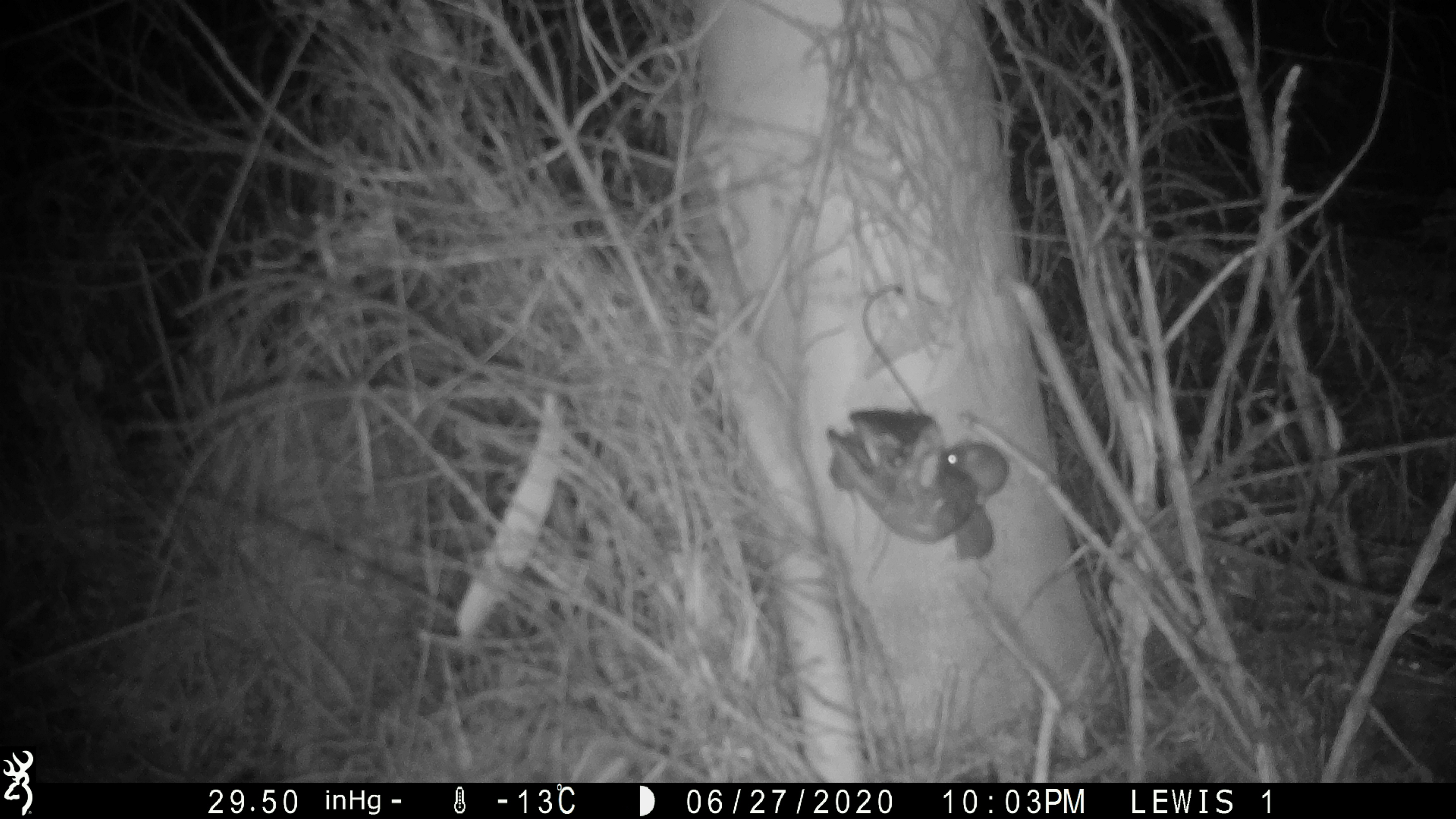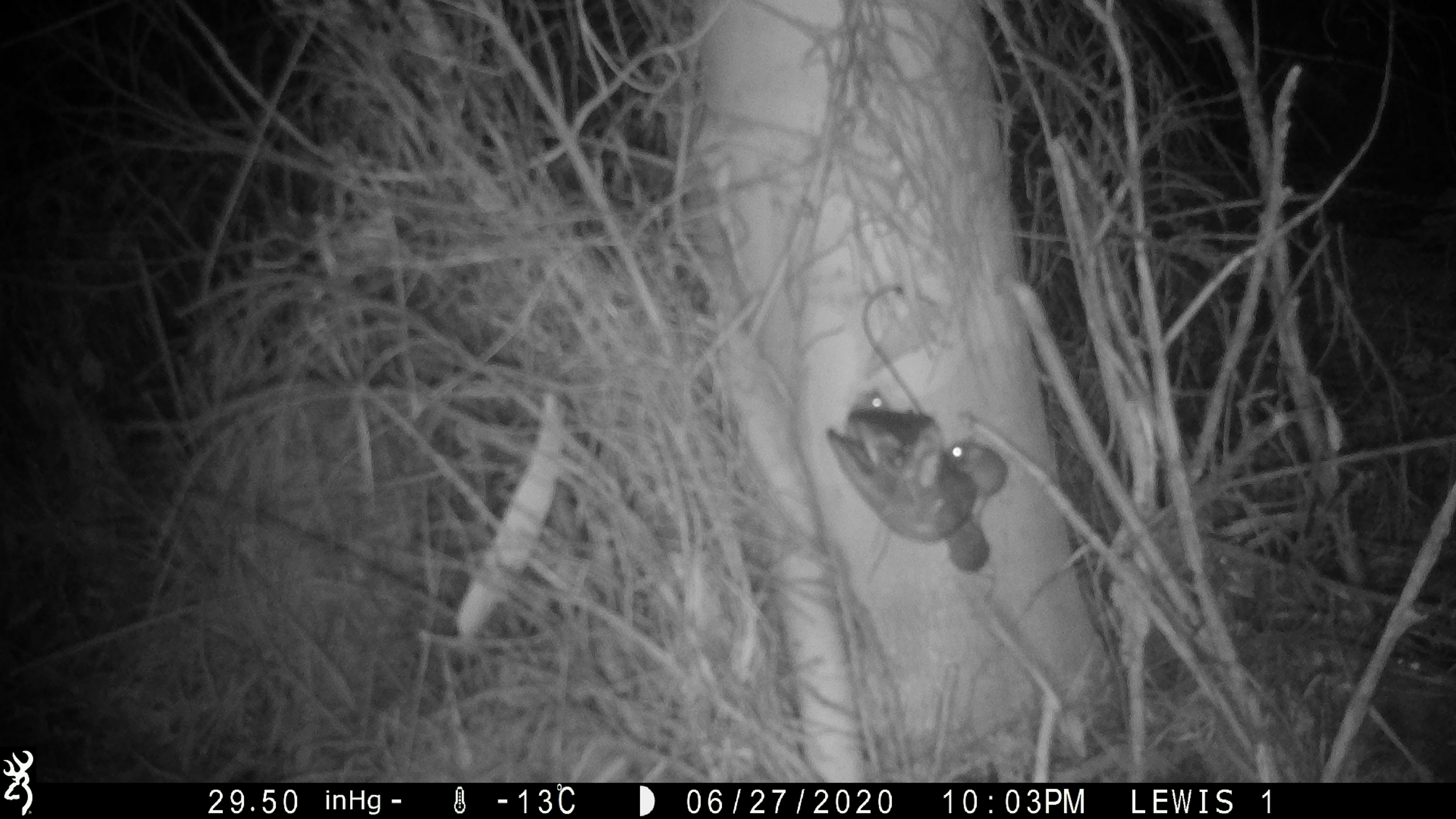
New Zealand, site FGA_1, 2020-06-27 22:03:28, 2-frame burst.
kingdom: Animalia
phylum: Chordata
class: Mammalia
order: Rodentia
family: Muridae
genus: Mus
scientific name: Mus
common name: mouse